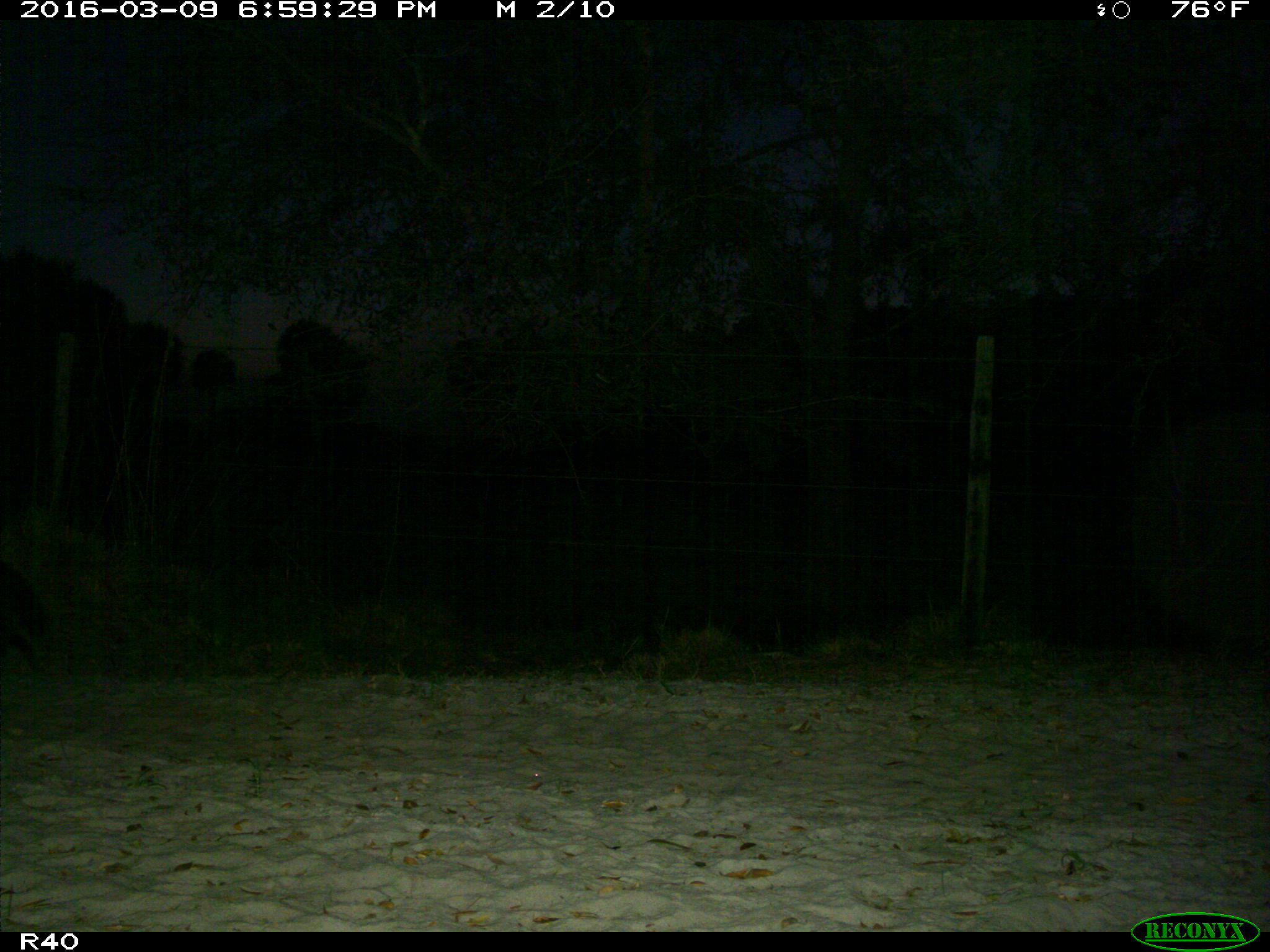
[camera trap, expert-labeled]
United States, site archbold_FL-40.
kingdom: Animalia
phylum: Chordata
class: Mammalia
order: Carnivora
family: Procyonidae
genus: Procyon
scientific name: Procyon lotor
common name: common raccoon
Procyon lotor (common raccoon).